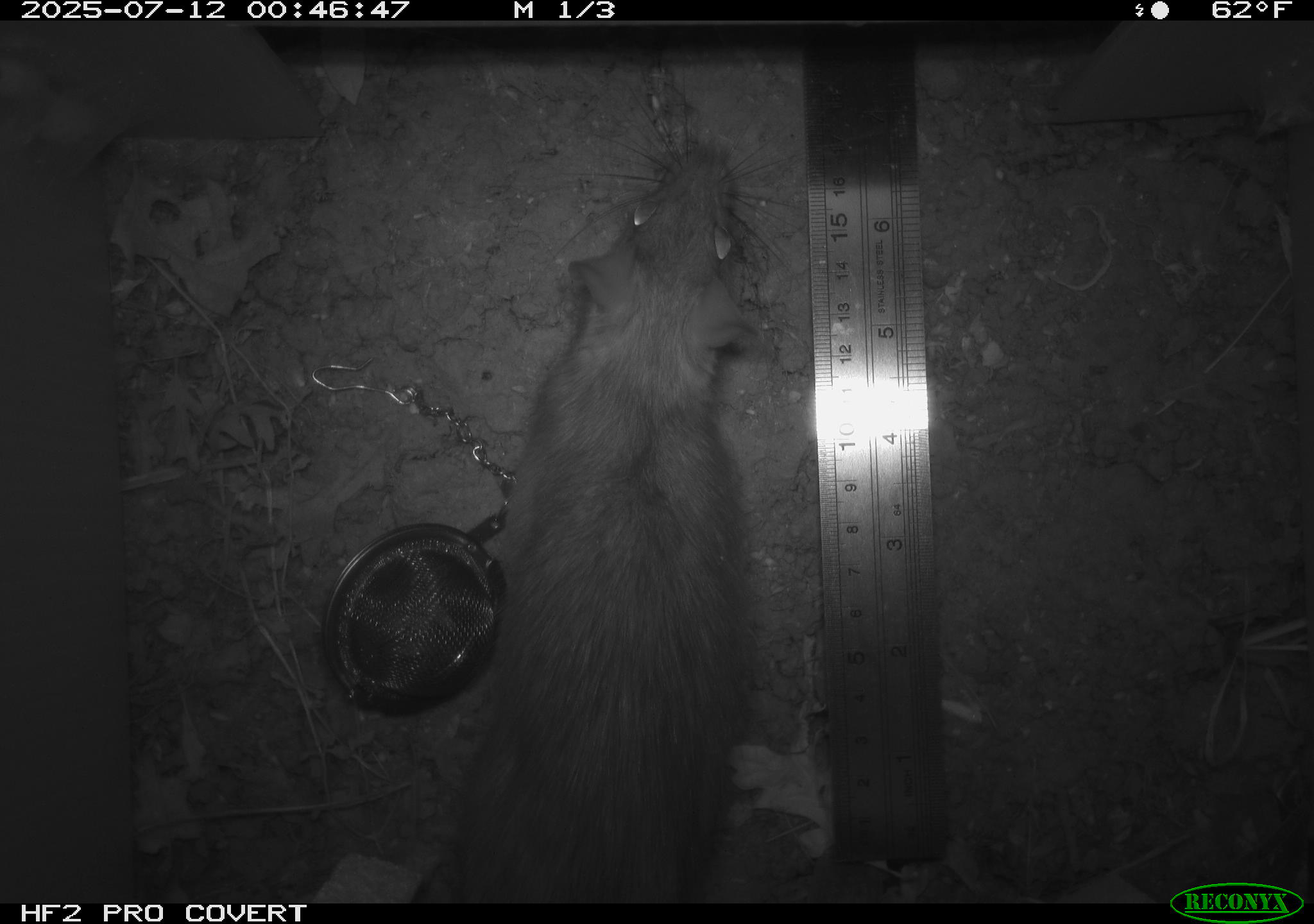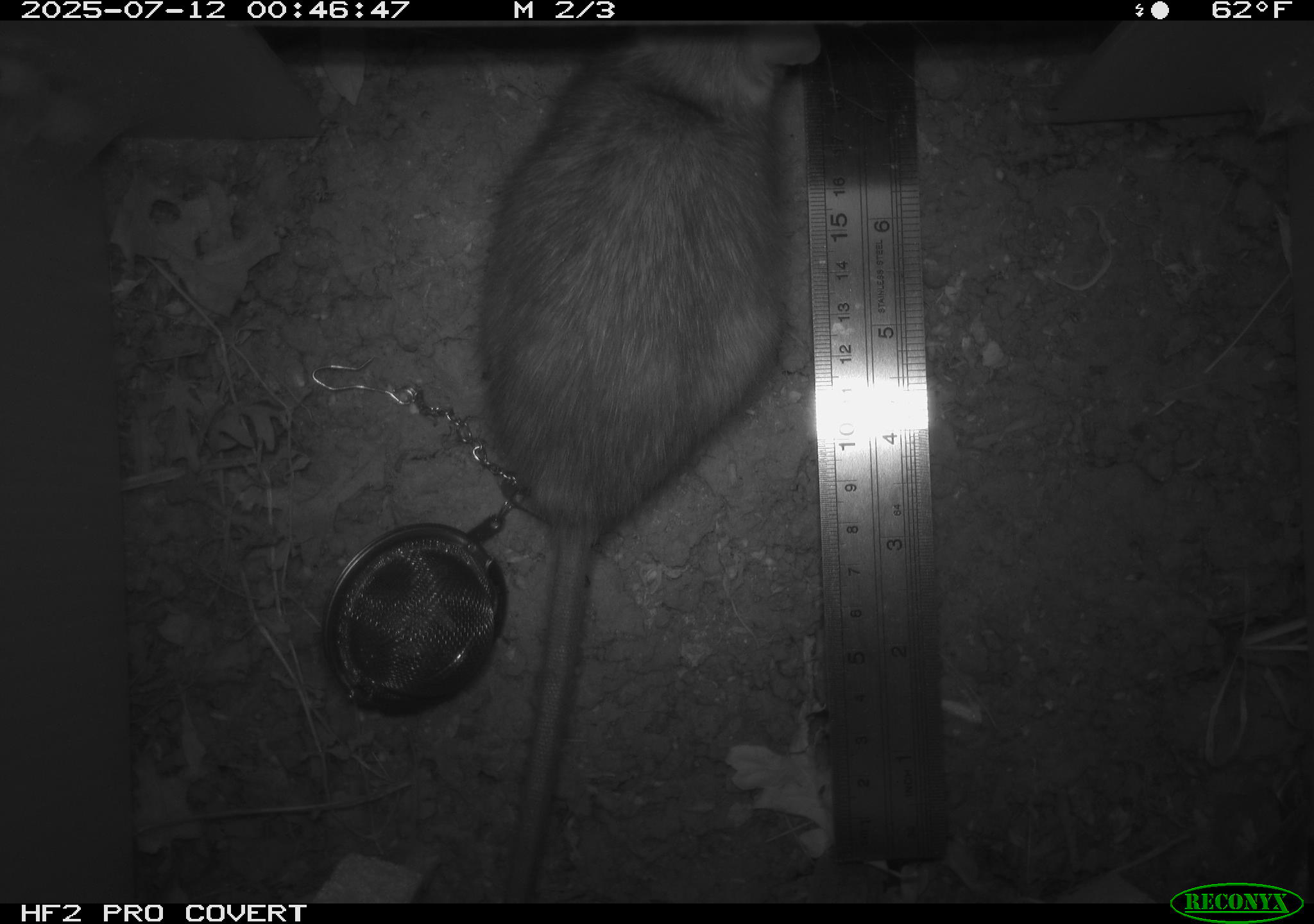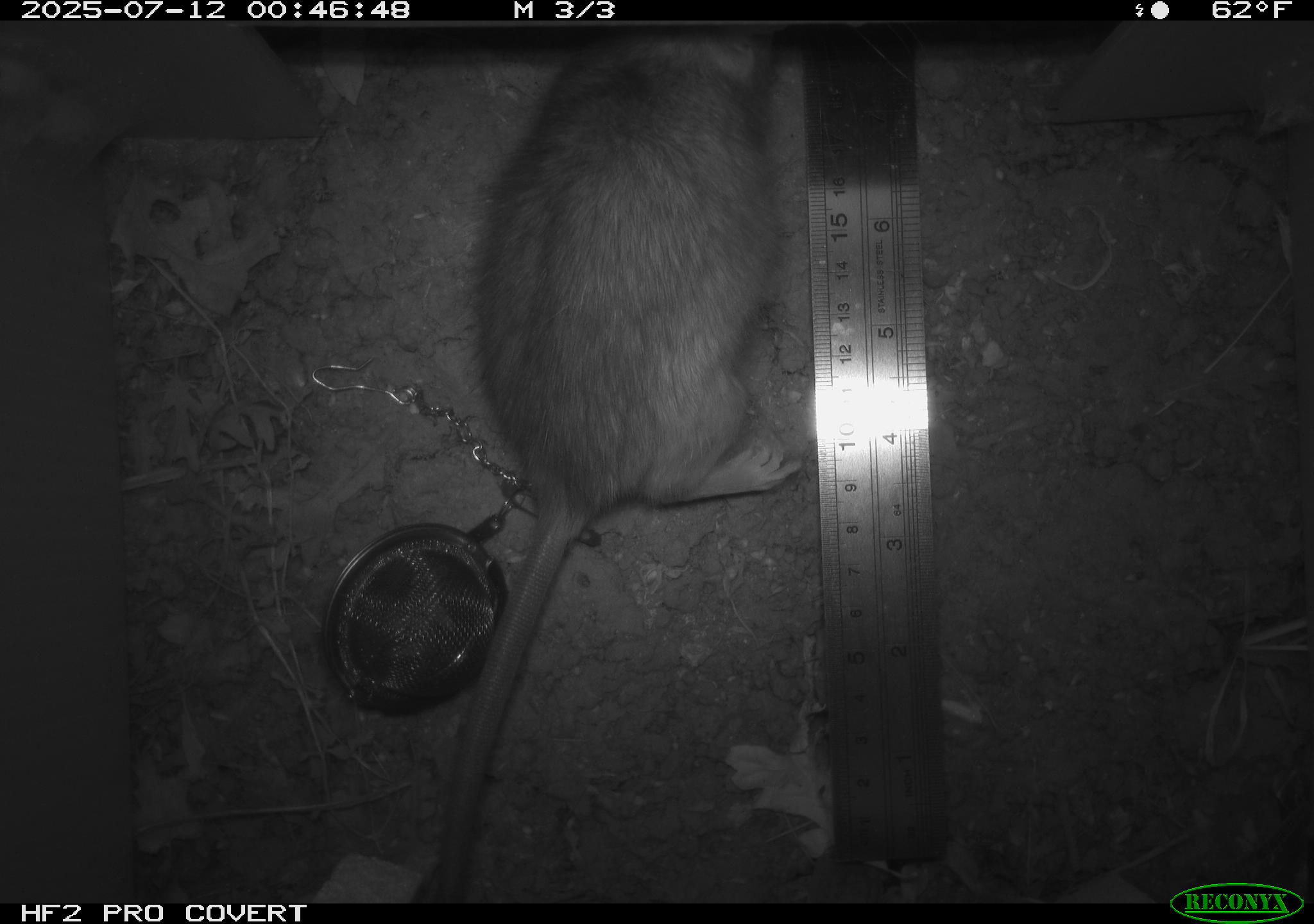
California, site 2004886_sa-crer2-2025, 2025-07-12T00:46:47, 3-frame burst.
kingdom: Animalia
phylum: Chordata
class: Mammalia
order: Rodentia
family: Muridae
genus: Rattus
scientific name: Rattus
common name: rat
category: rattus species